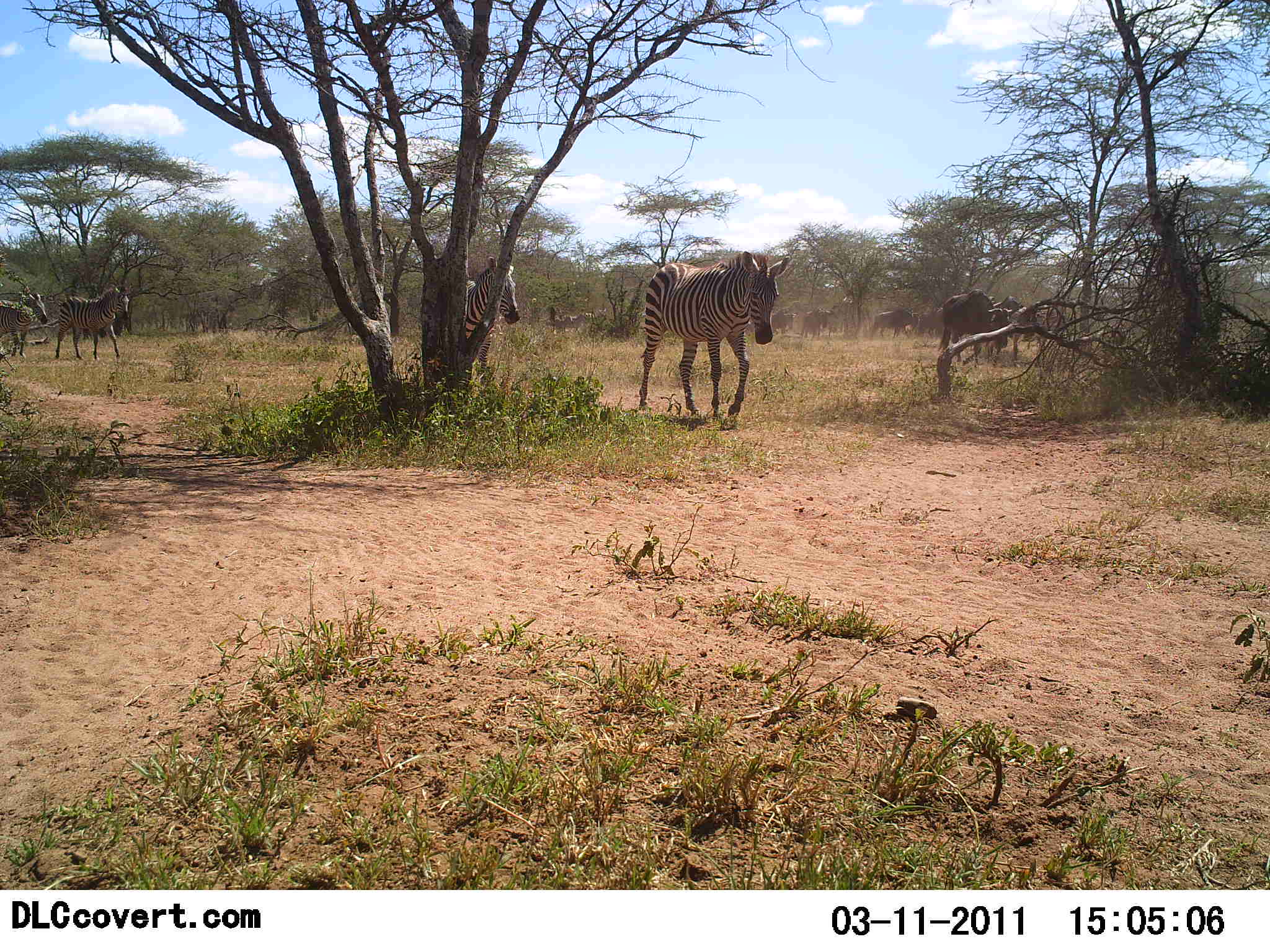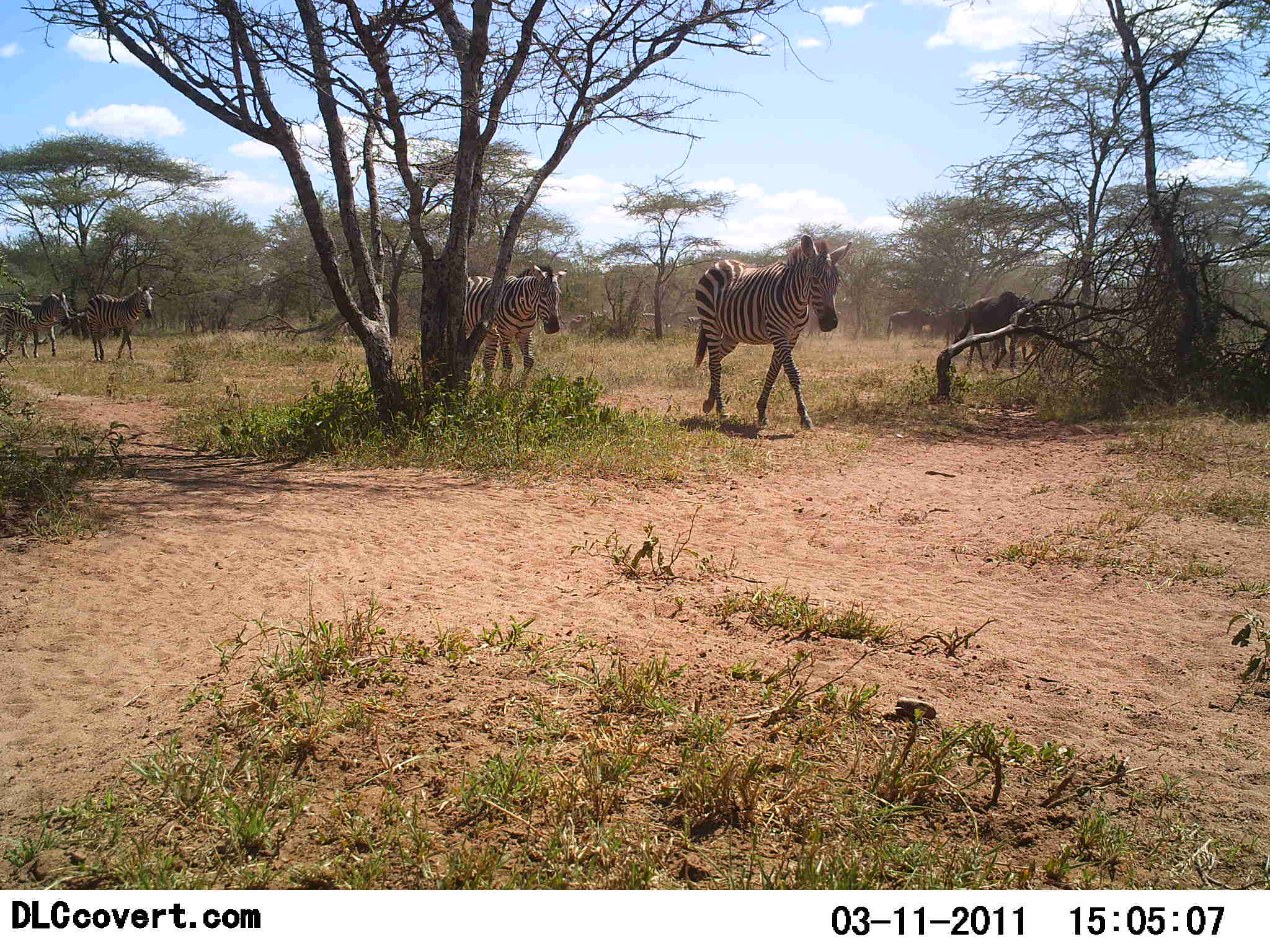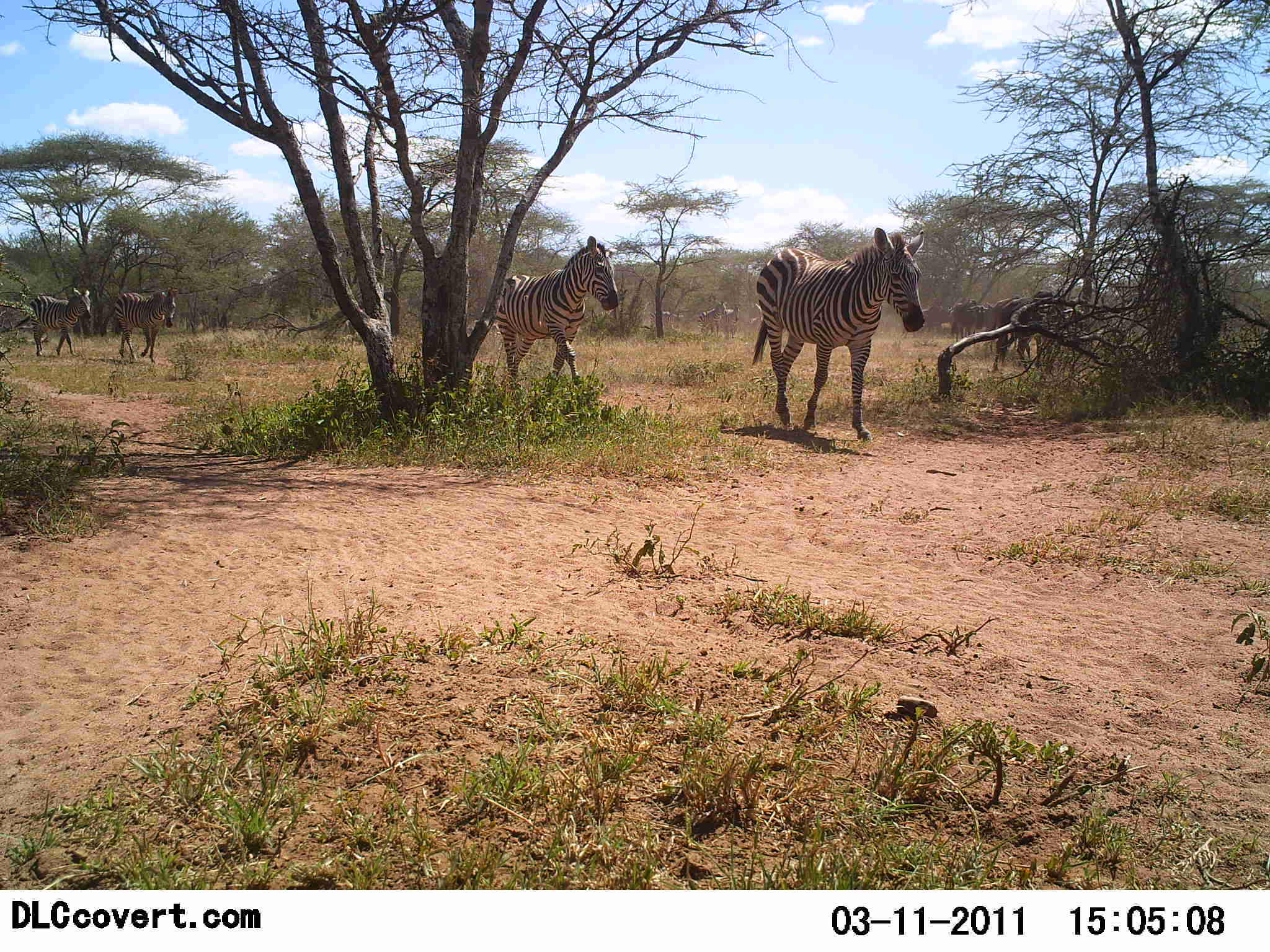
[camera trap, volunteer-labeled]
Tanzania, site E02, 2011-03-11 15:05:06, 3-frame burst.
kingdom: Animalia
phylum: Chordata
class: Mammalia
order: Artiodactyla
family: Bovidae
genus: Connochaetes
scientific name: Connochaetes taurinus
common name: blue wildebeest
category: wildebeest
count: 11-50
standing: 0%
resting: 0%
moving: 100%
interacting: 0%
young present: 0%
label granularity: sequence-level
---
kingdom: Animalia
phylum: Chordata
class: Mammalia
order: Perissodactyla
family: Equidae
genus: Equus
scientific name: Equus quagga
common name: plains zebra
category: zebra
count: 5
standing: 0%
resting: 0%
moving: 100%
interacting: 0%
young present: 0%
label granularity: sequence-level